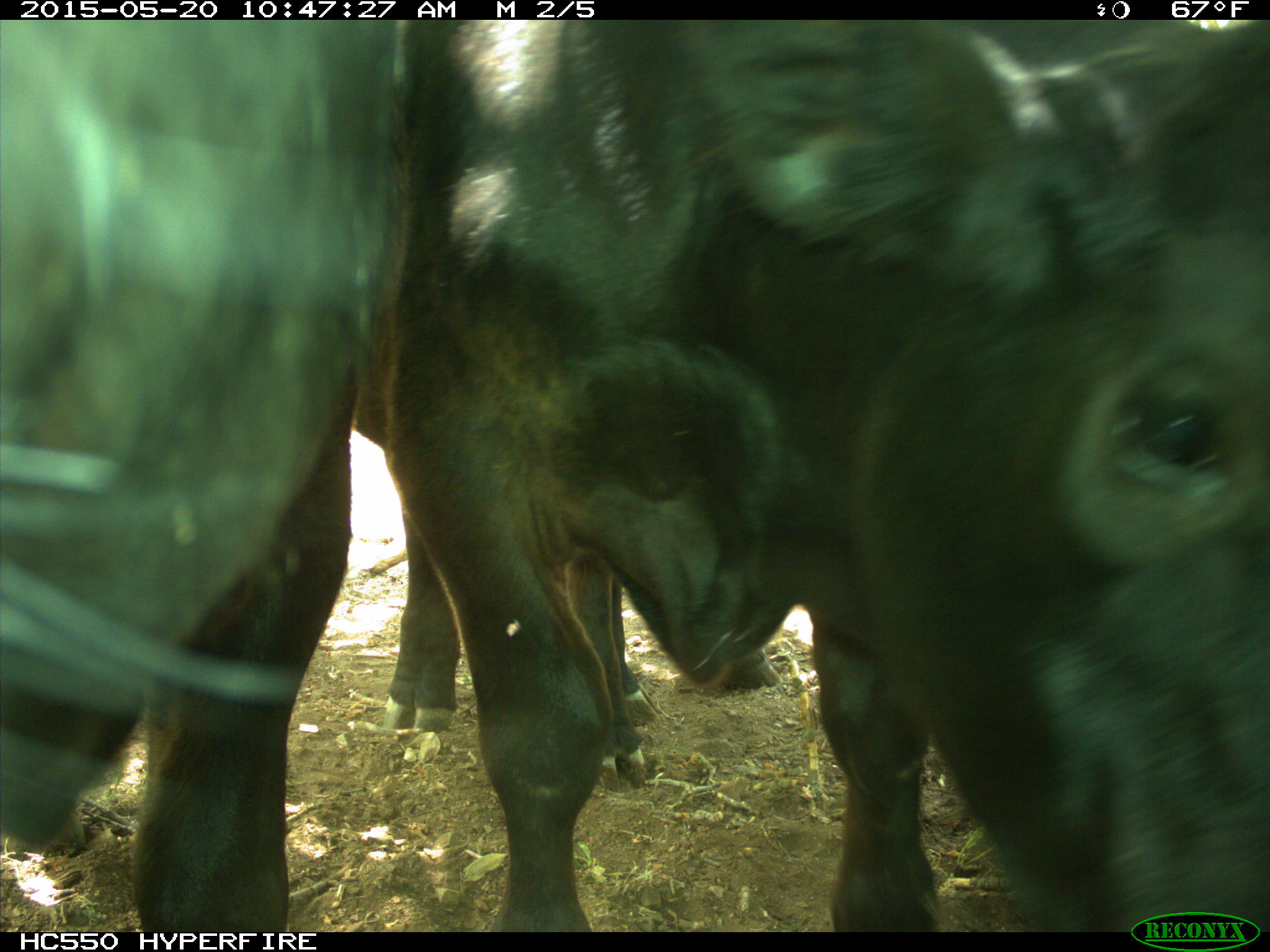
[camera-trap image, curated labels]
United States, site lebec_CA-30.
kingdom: Animalia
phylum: Chordata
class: Mammalia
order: Artiodactyla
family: Bovidae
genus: Bos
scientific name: Bos taurus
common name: domestic cow